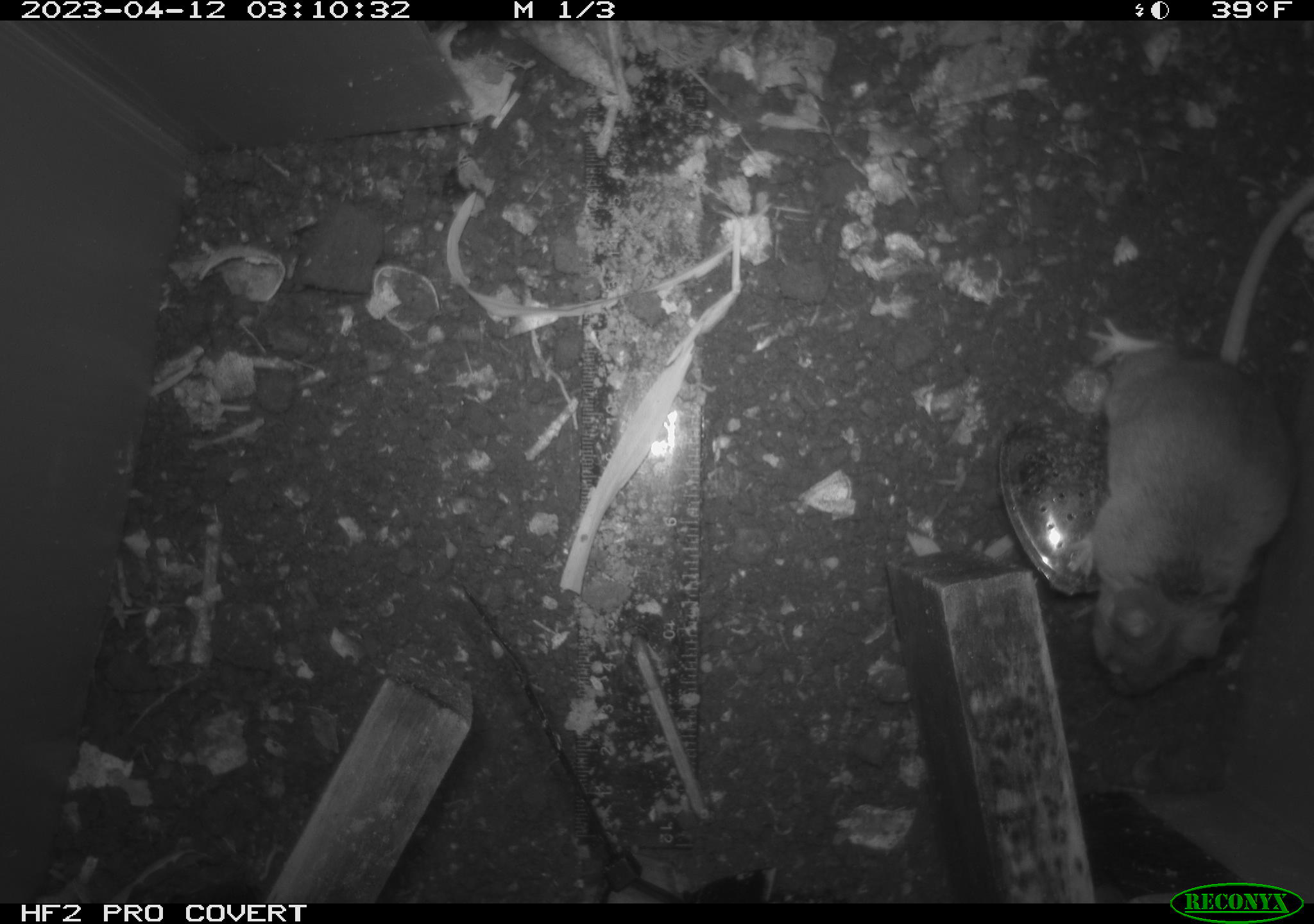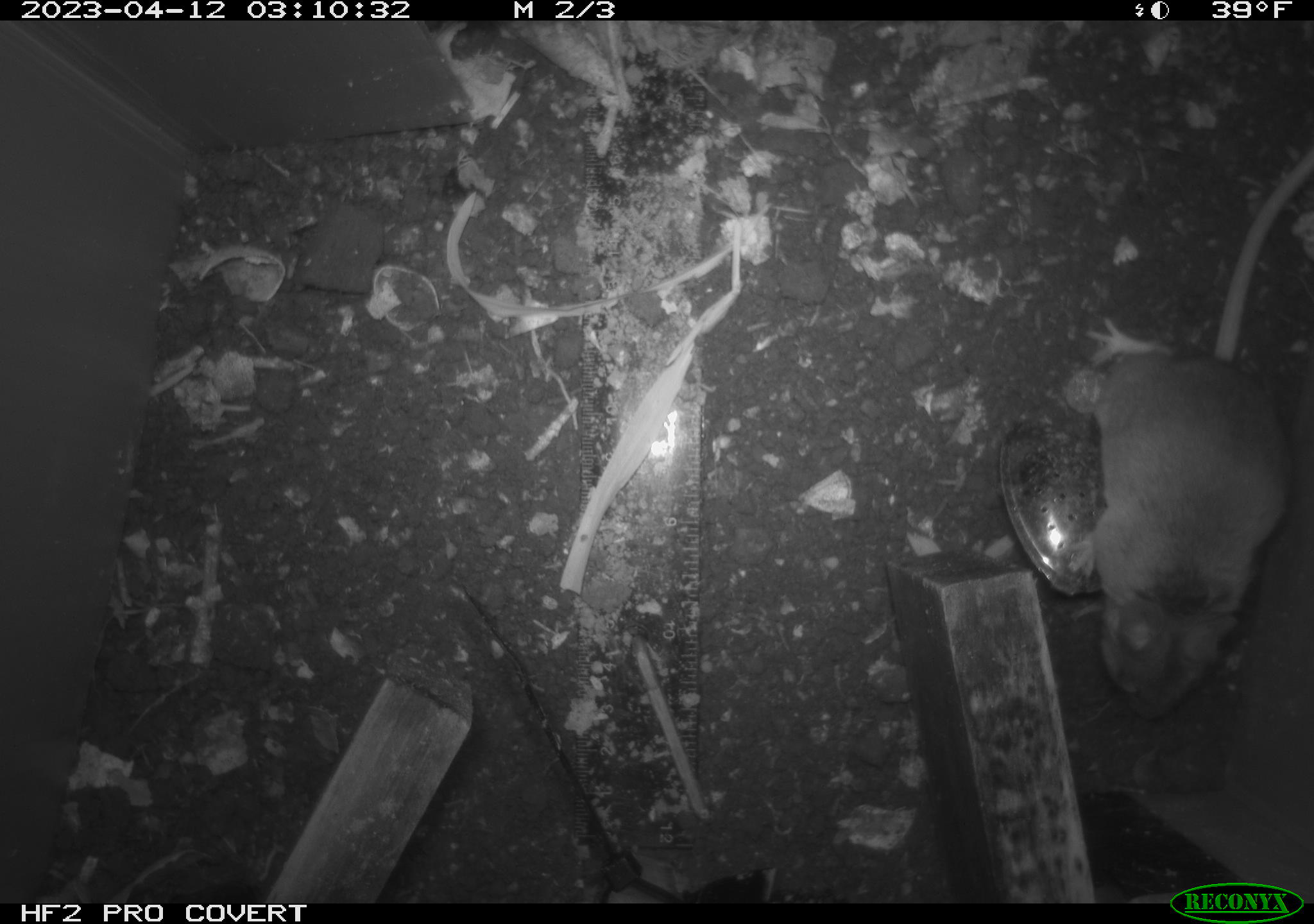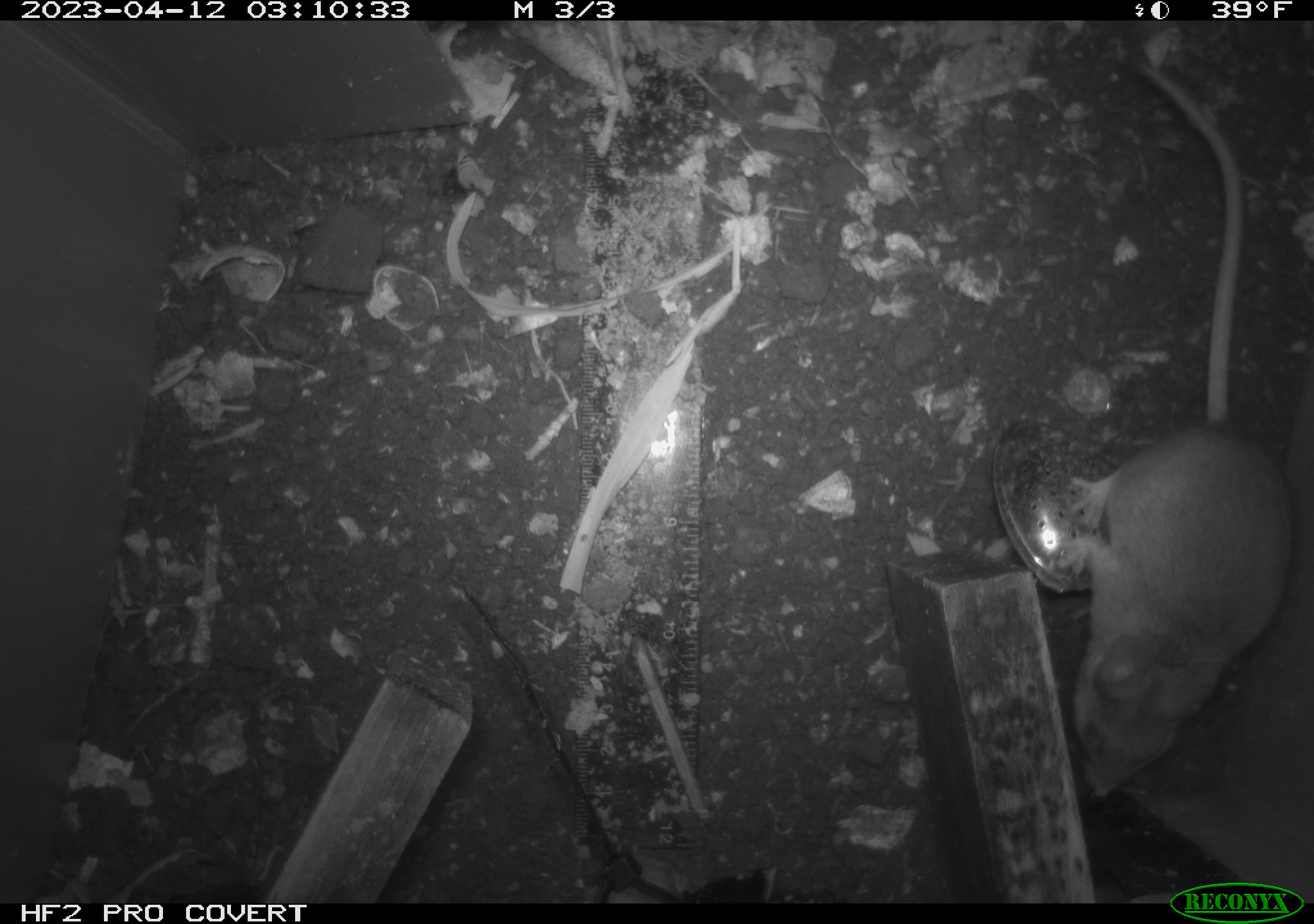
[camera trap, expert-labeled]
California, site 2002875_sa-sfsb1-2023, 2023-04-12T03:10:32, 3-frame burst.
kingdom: Animalia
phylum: Chordata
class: Mammalia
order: Rodentia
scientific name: Rodentia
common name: mouse species